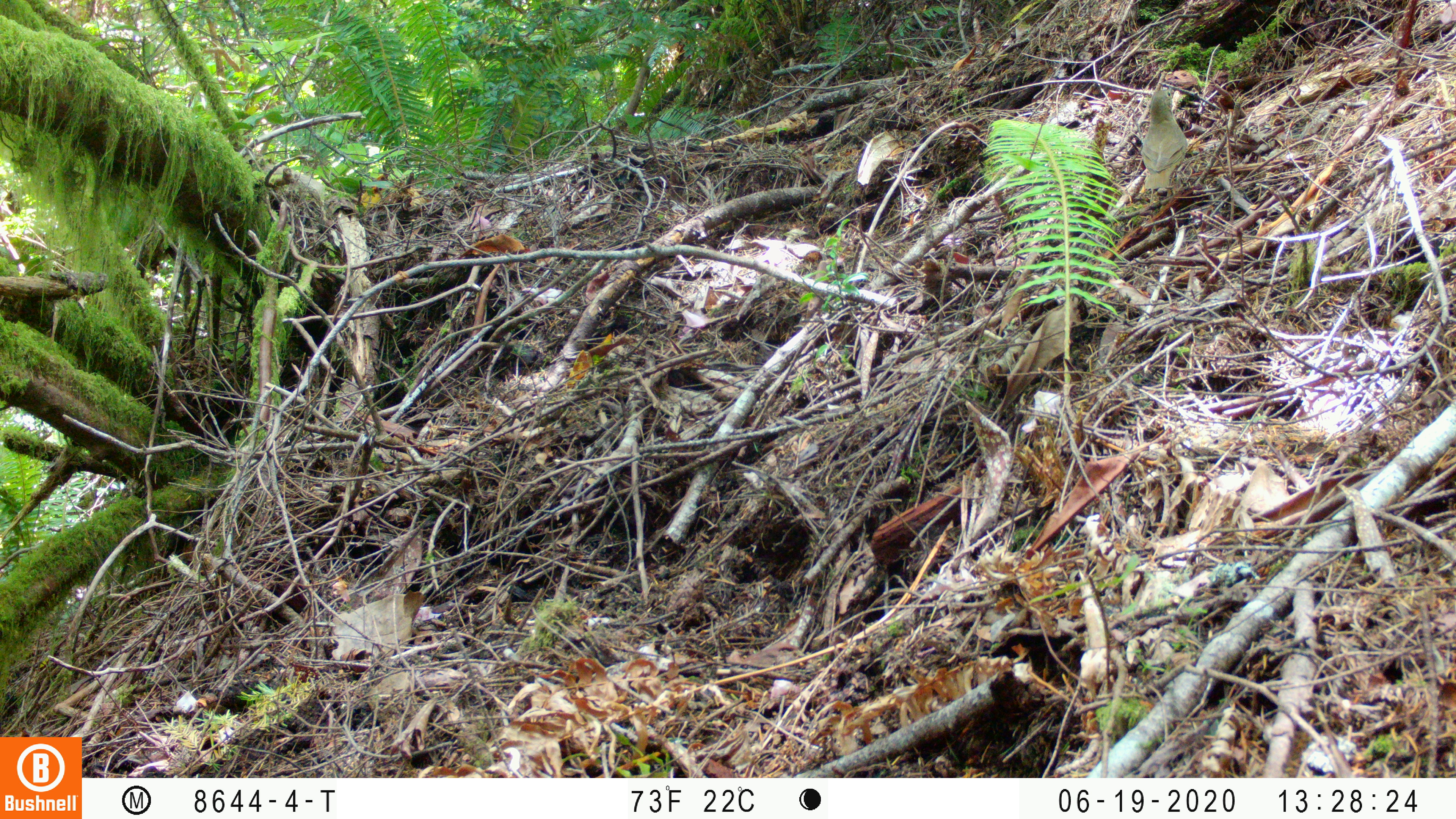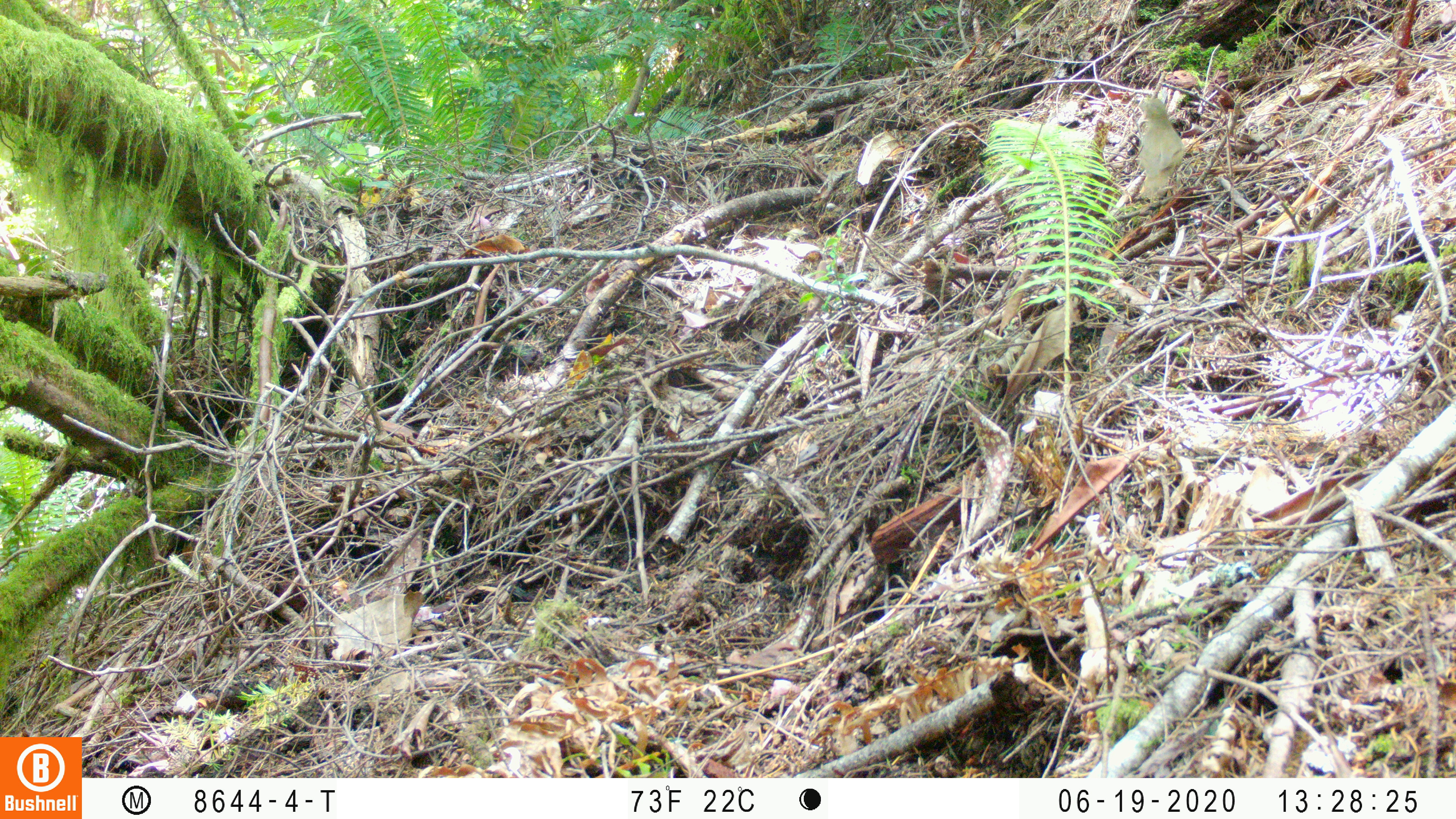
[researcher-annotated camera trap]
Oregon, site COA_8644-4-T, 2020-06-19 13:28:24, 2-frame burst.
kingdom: Animalia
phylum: Chordata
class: Aves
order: Passeriformes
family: Turdidae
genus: Catharus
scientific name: Catharus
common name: brown thrushes and nightingale-thrushes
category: catharus species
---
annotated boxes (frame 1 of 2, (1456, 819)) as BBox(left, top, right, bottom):
catharus species: BBox(1124, 77, 1196, 206)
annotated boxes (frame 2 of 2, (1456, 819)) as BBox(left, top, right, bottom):
catharus species: BBox(1130, 81, 1200, 226)